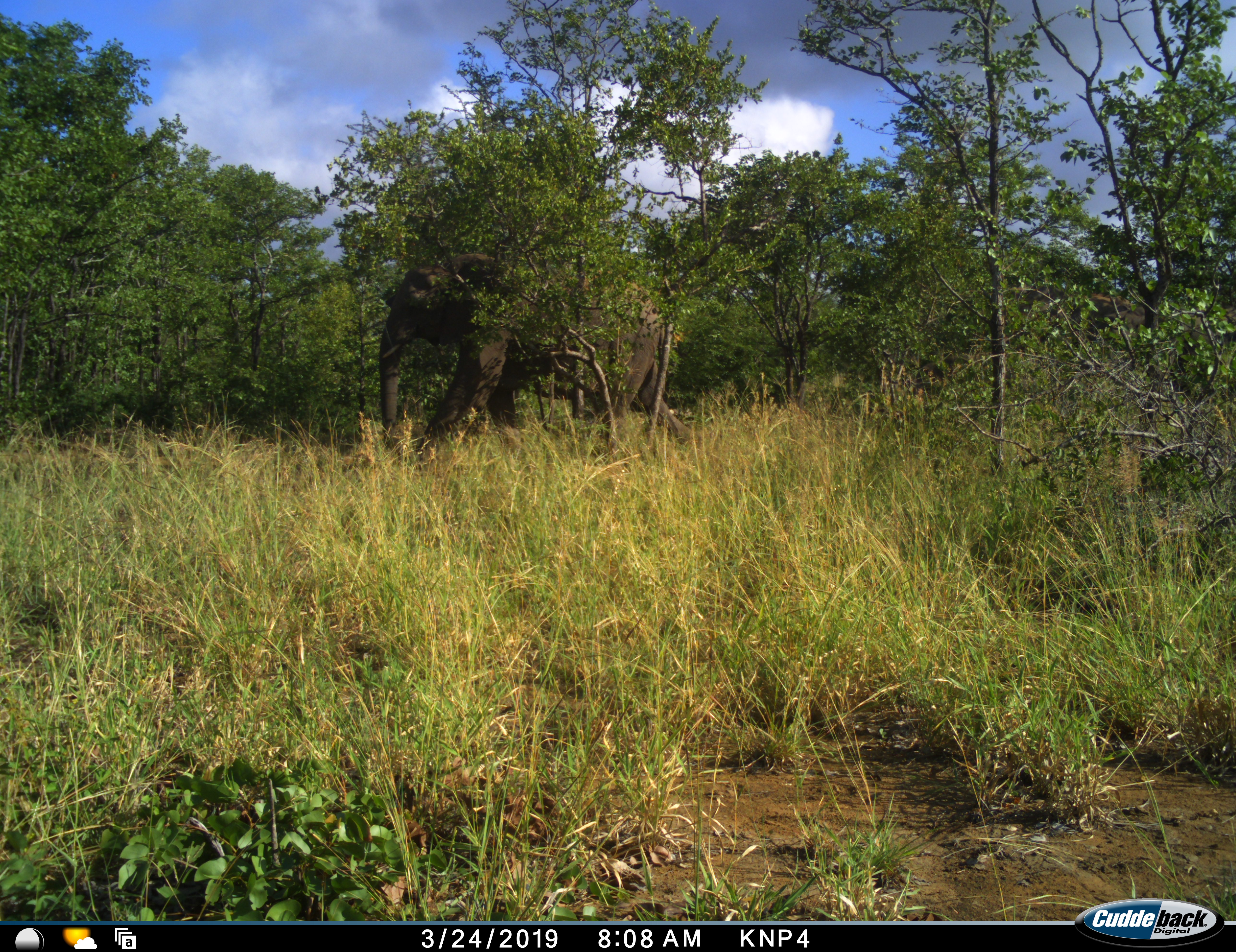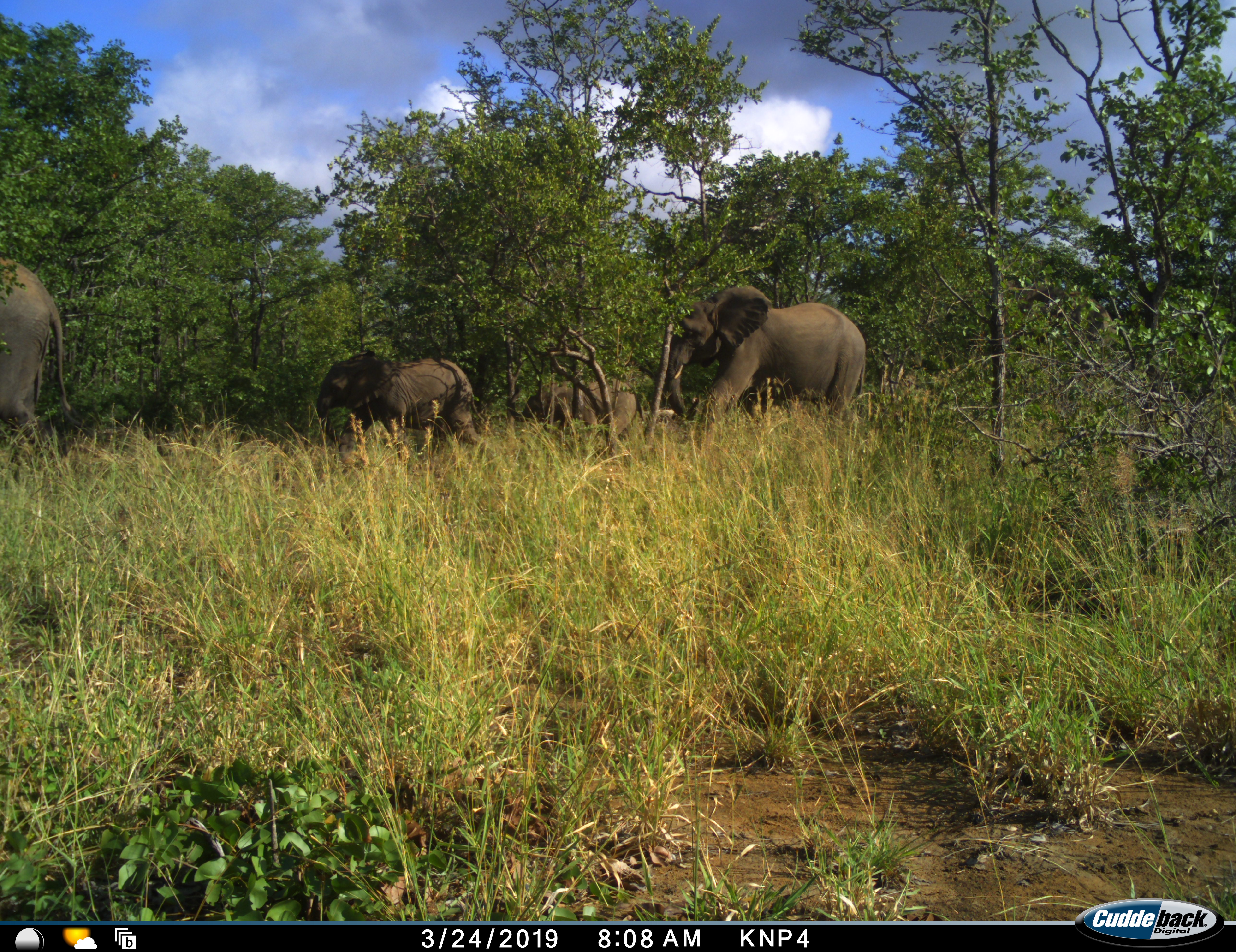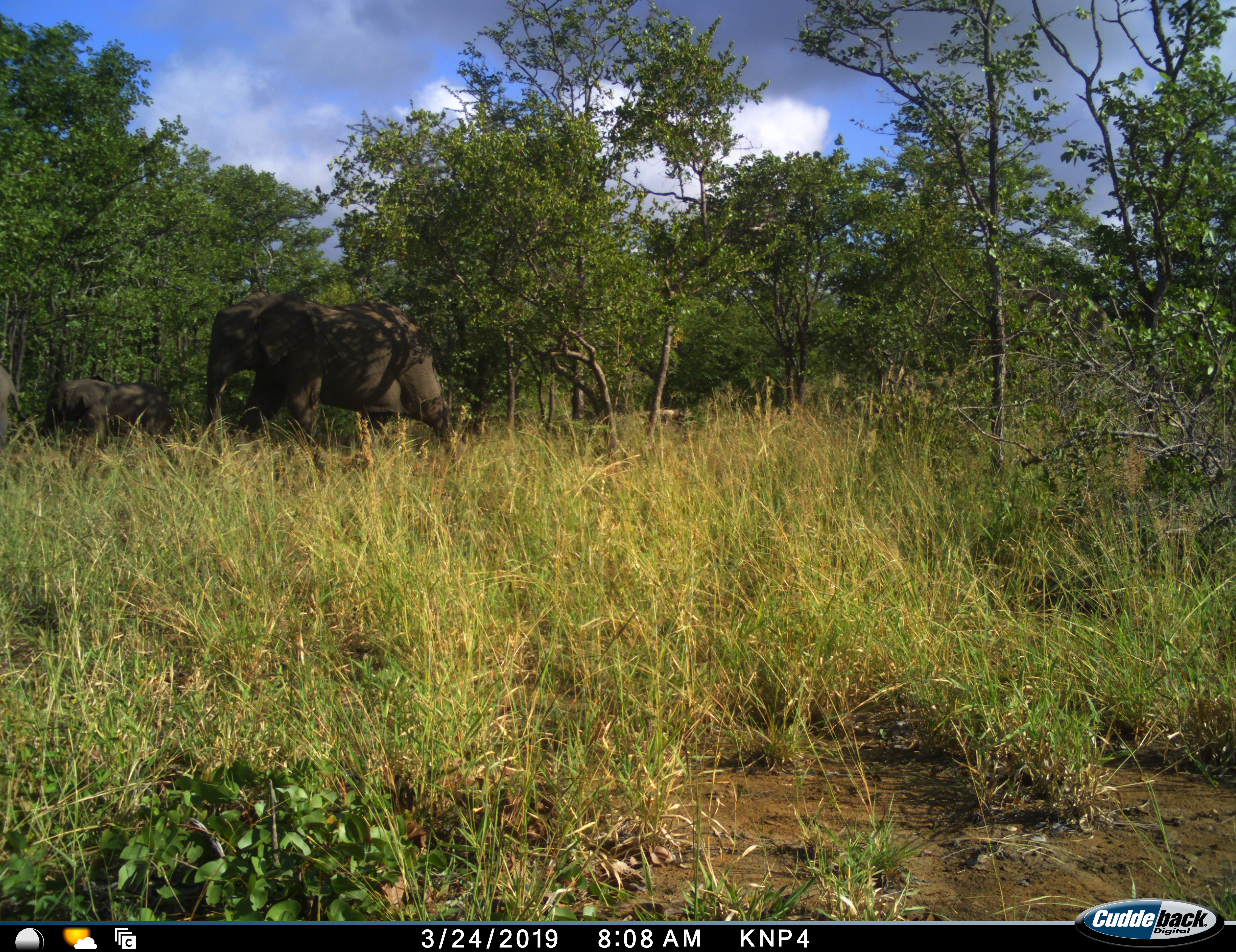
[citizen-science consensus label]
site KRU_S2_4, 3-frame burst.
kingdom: Animalia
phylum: Chordata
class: Mammalia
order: Proboscidea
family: Elephantidae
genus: Loxodonta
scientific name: Loxodonta africana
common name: african bush elephant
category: elephant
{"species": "elephant (african bush elephant) (Loxodonta africana)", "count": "4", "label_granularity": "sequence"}